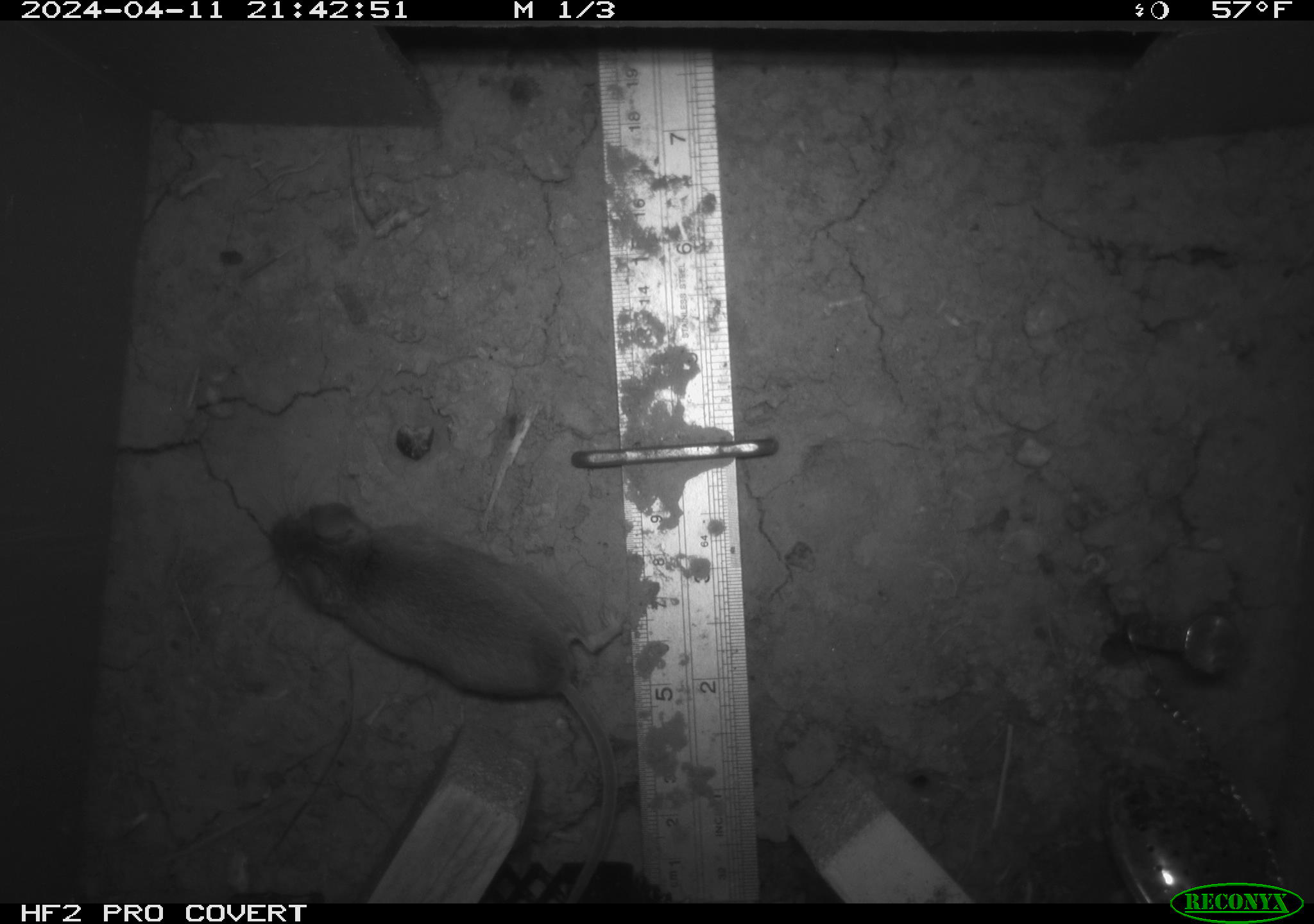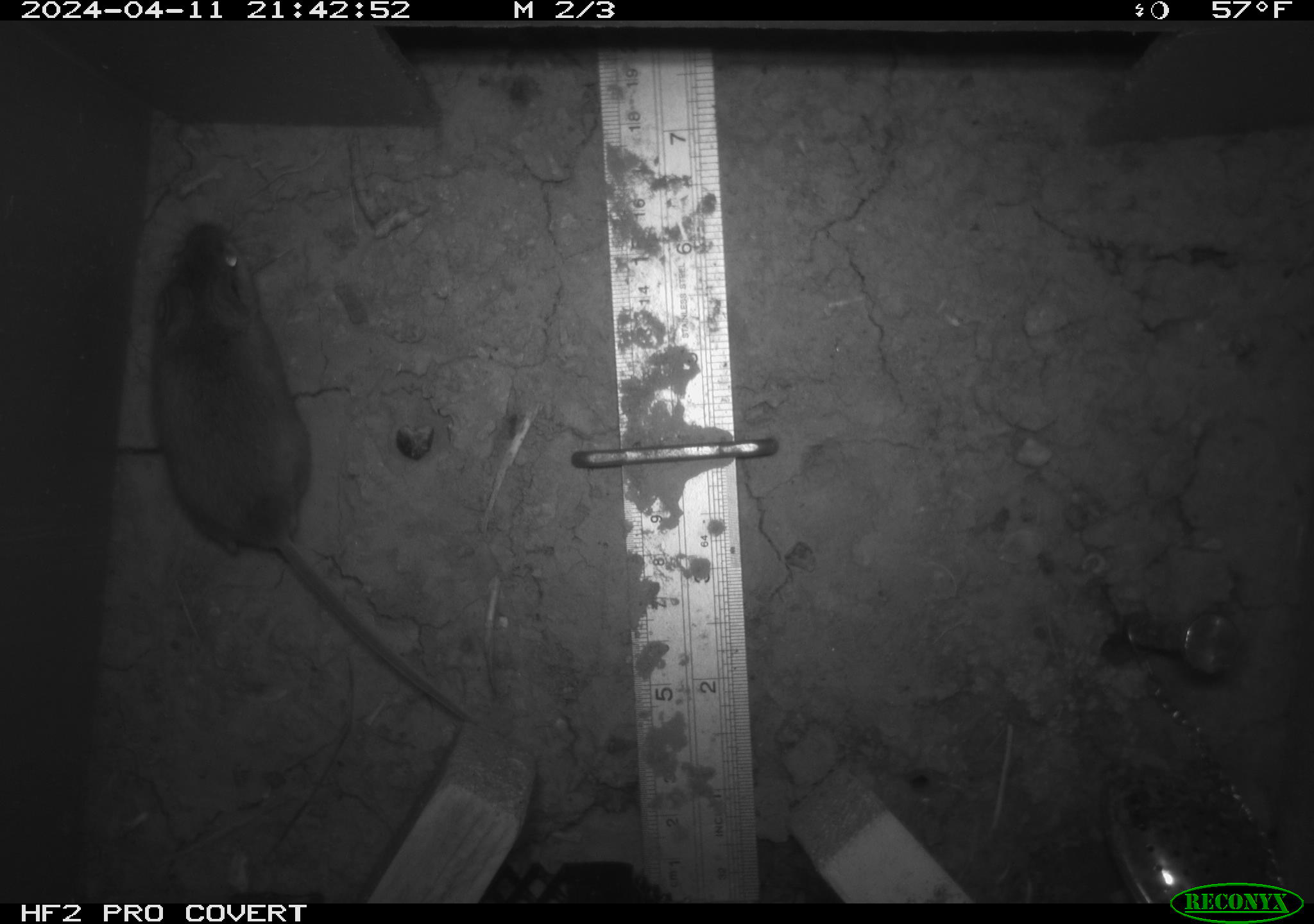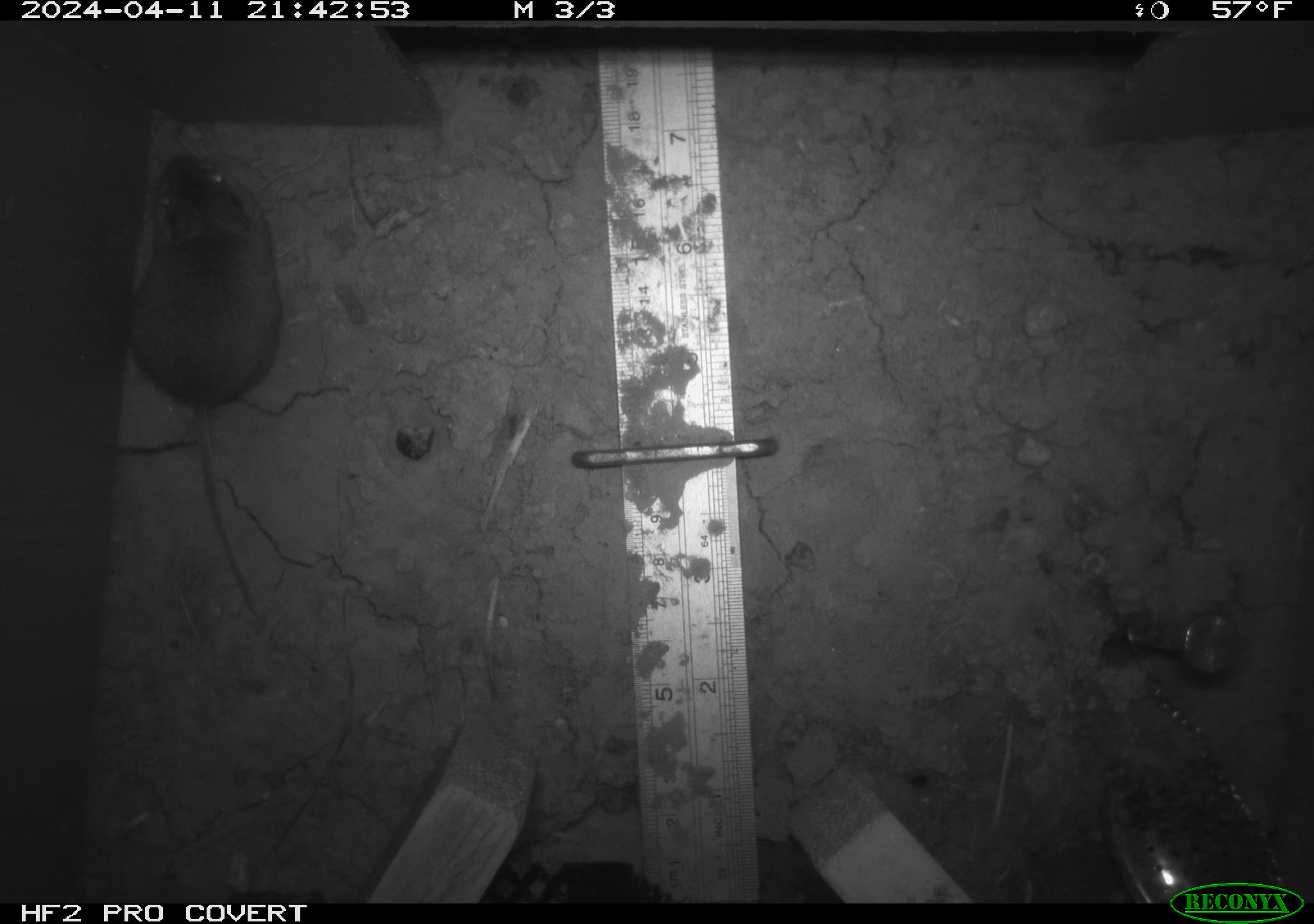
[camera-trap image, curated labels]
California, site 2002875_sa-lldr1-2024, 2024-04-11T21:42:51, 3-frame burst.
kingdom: Animalia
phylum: Chordata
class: Mammalia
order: Rodentia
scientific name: Rodentia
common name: rodent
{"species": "rodent (Rodentia)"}